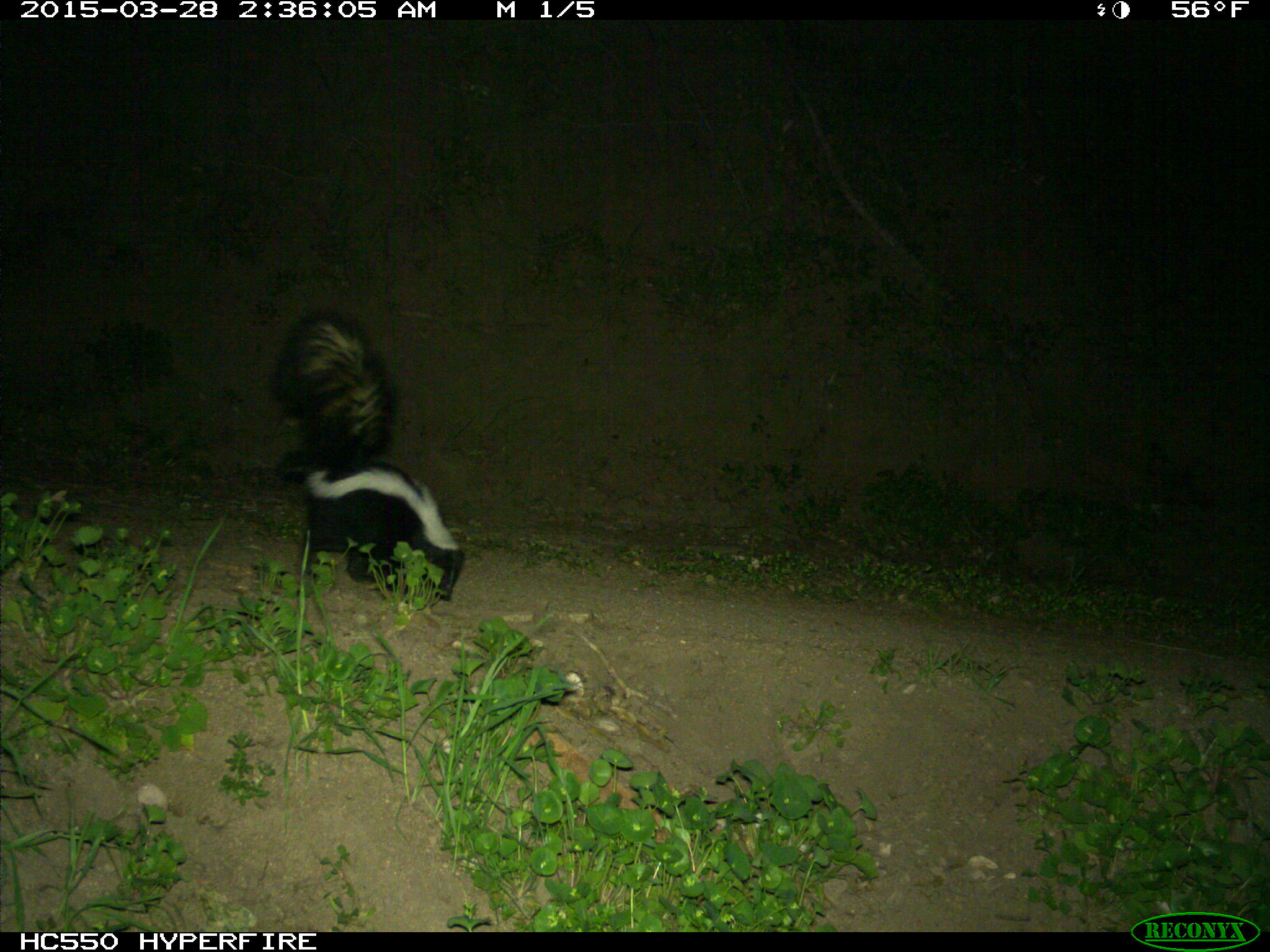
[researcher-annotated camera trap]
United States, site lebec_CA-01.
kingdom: Animalia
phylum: Chordata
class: Mammalia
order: Carnivora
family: Mephitidae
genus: Mephitis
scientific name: Mephitis mephitis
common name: striped skunk